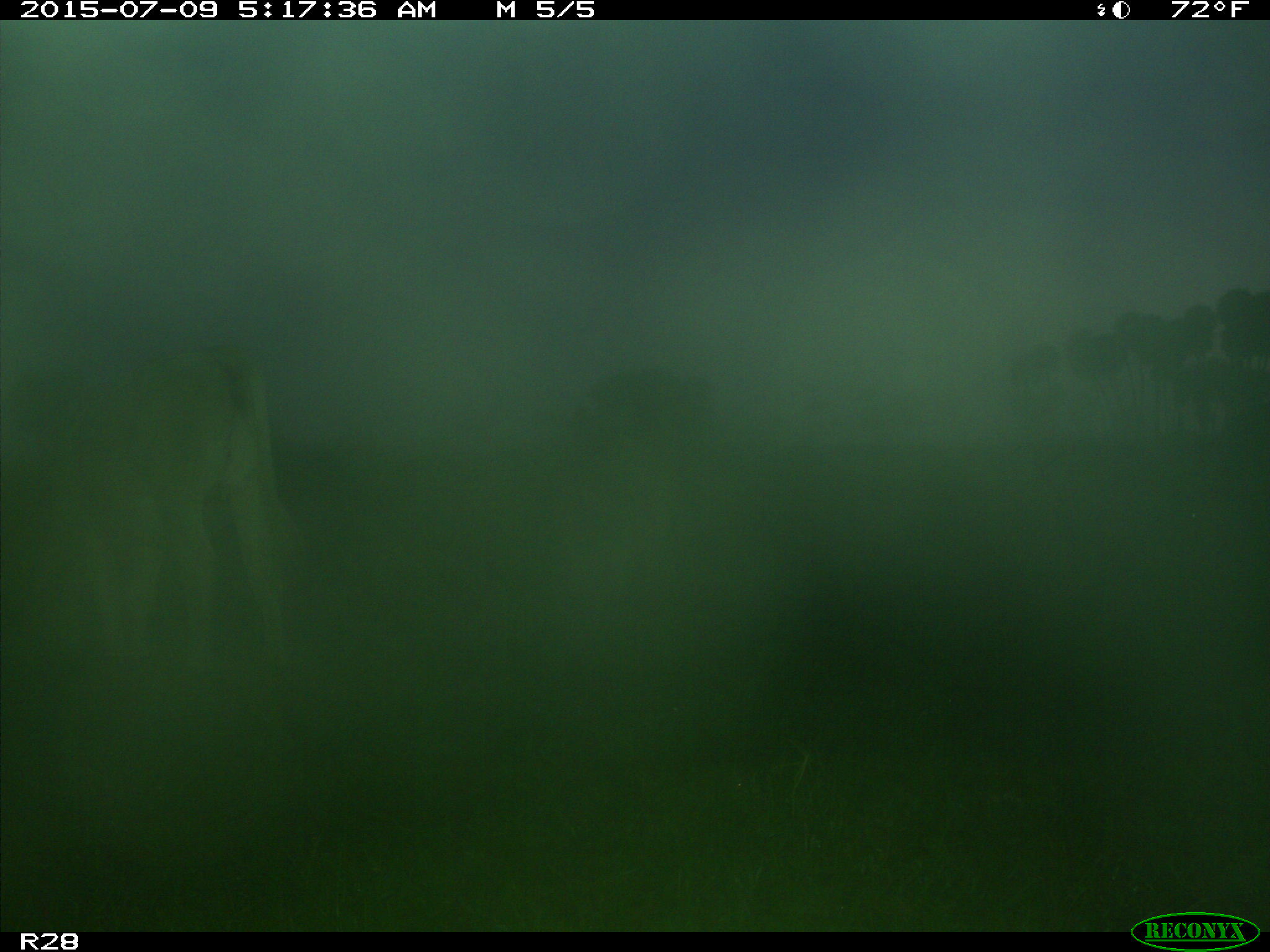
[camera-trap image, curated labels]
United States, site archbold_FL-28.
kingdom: Animalia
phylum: Chordata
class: Mammalia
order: Artiodactyla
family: Bovidae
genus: Bos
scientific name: Bos taurus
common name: domestic cow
Bos taurus (domestic cow).